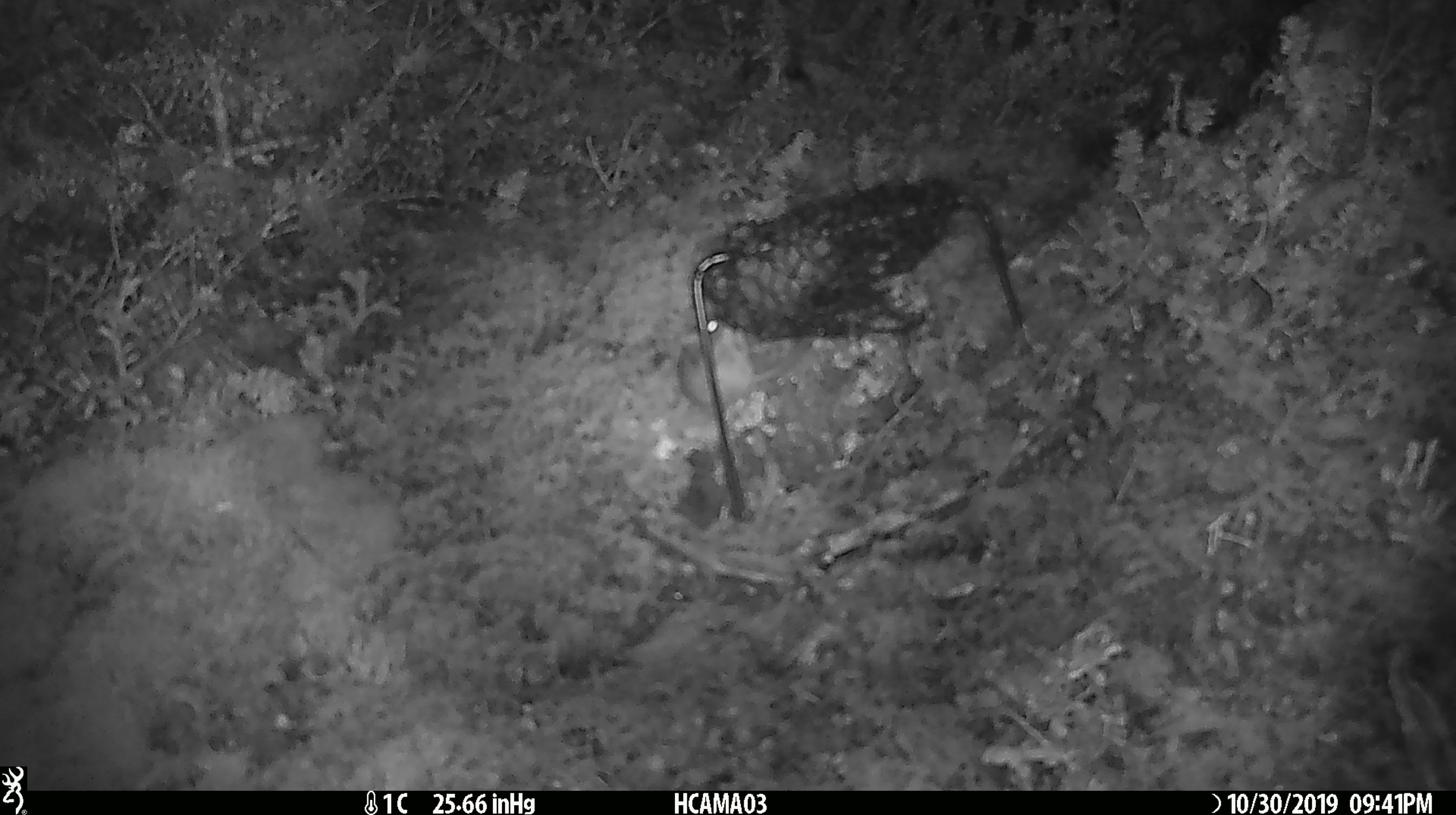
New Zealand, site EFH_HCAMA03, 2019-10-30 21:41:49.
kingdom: Animalia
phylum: Chordata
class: Mammalia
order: Rodentia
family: Muridae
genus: Mus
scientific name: Mus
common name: mouse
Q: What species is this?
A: Mouse (Mus).